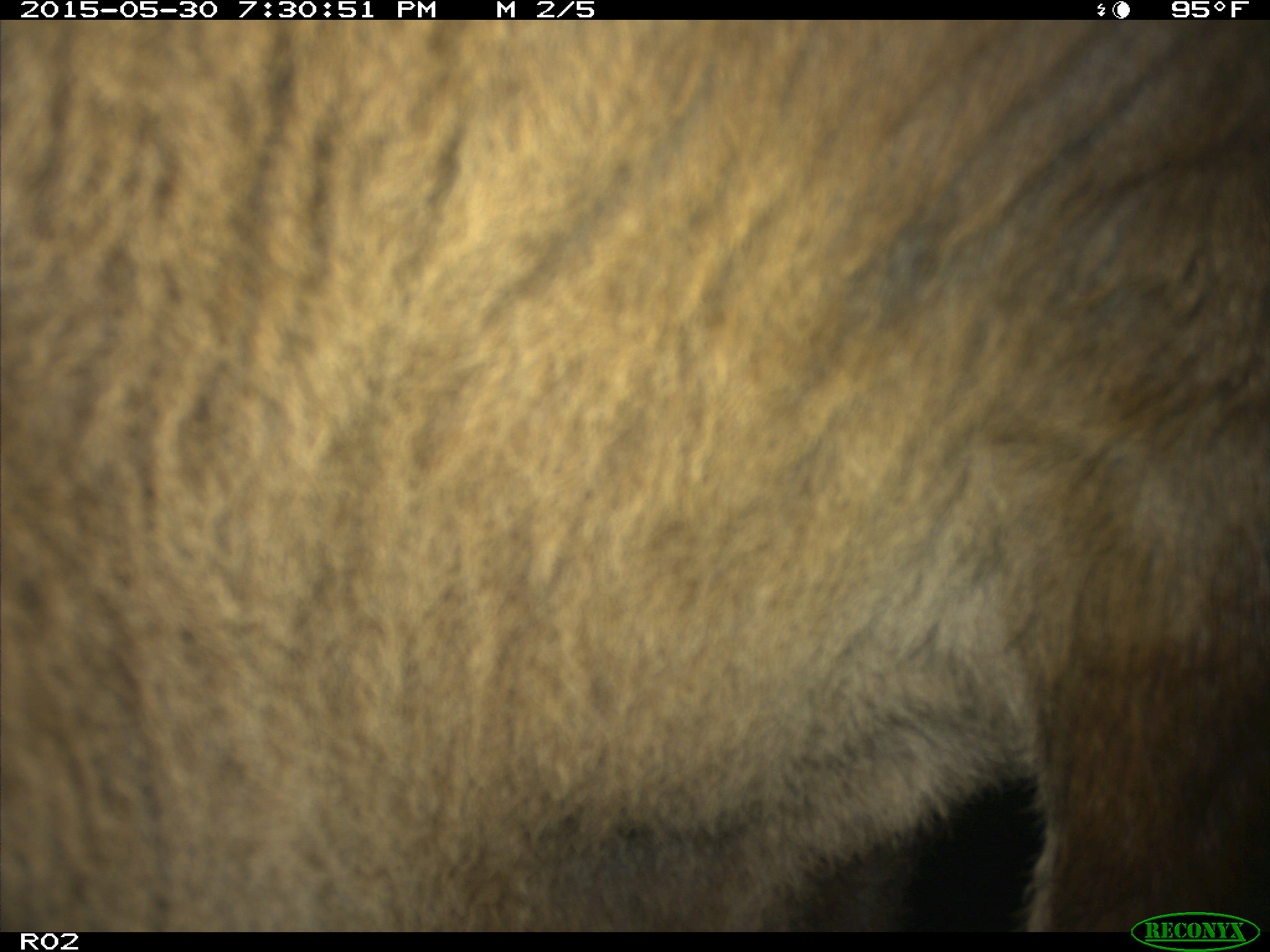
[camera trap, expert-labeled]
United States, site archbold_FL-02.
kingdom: Animalia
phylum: Chordata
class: Mammalia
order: Artiodactyla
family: Bovidae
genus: Bos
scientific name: Bos taurus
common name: domestic cow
Bos taurus (domestic cow).